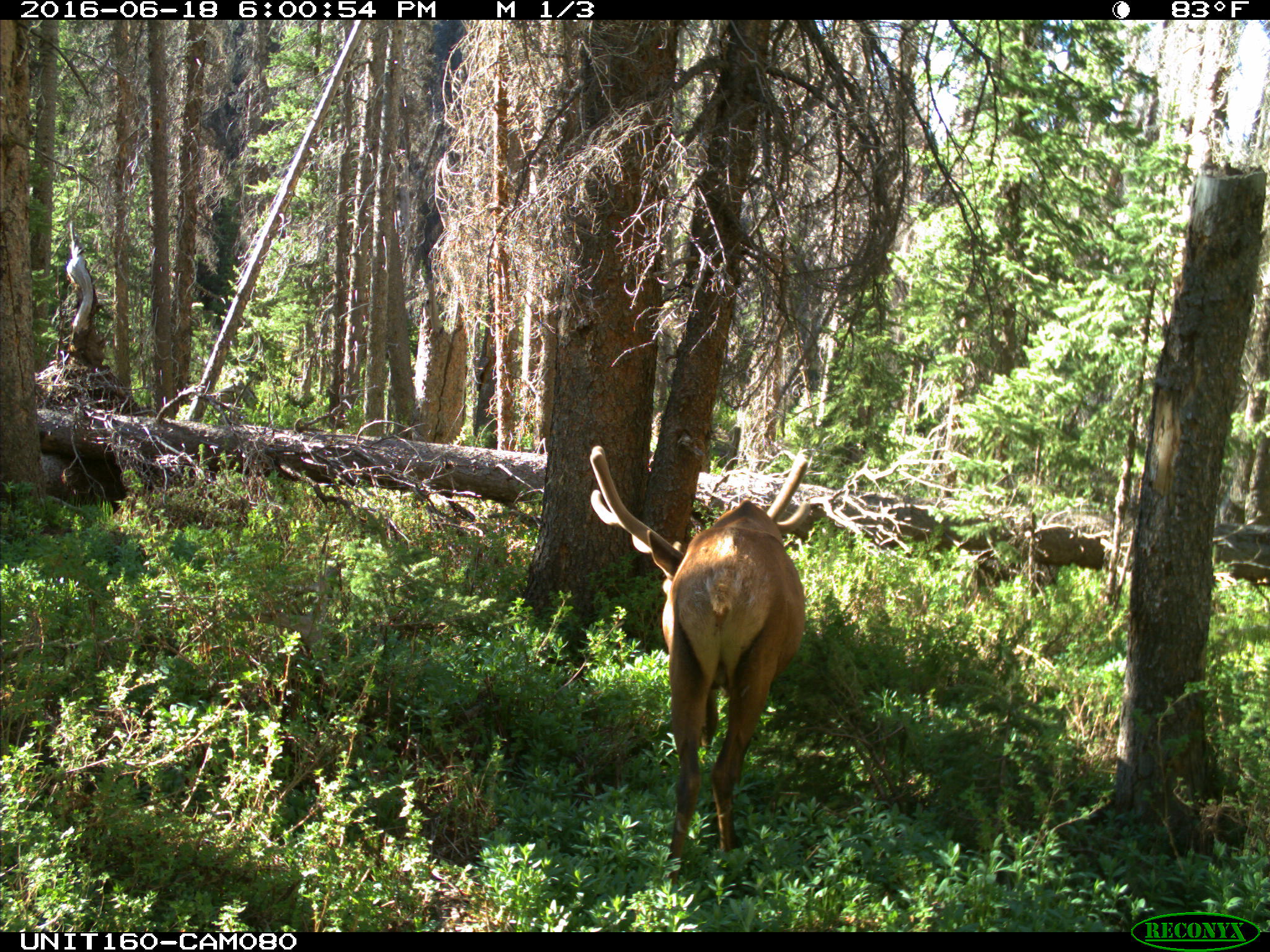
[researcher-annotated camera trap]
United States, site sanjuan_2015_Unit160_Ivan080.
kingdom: Animalia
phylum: Chordata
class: Mammalia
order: Artiodactyla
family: Cervidae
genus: Cervus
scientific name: Cervus elaphus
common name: red deer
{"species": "Cervus elaphus (red deer)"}